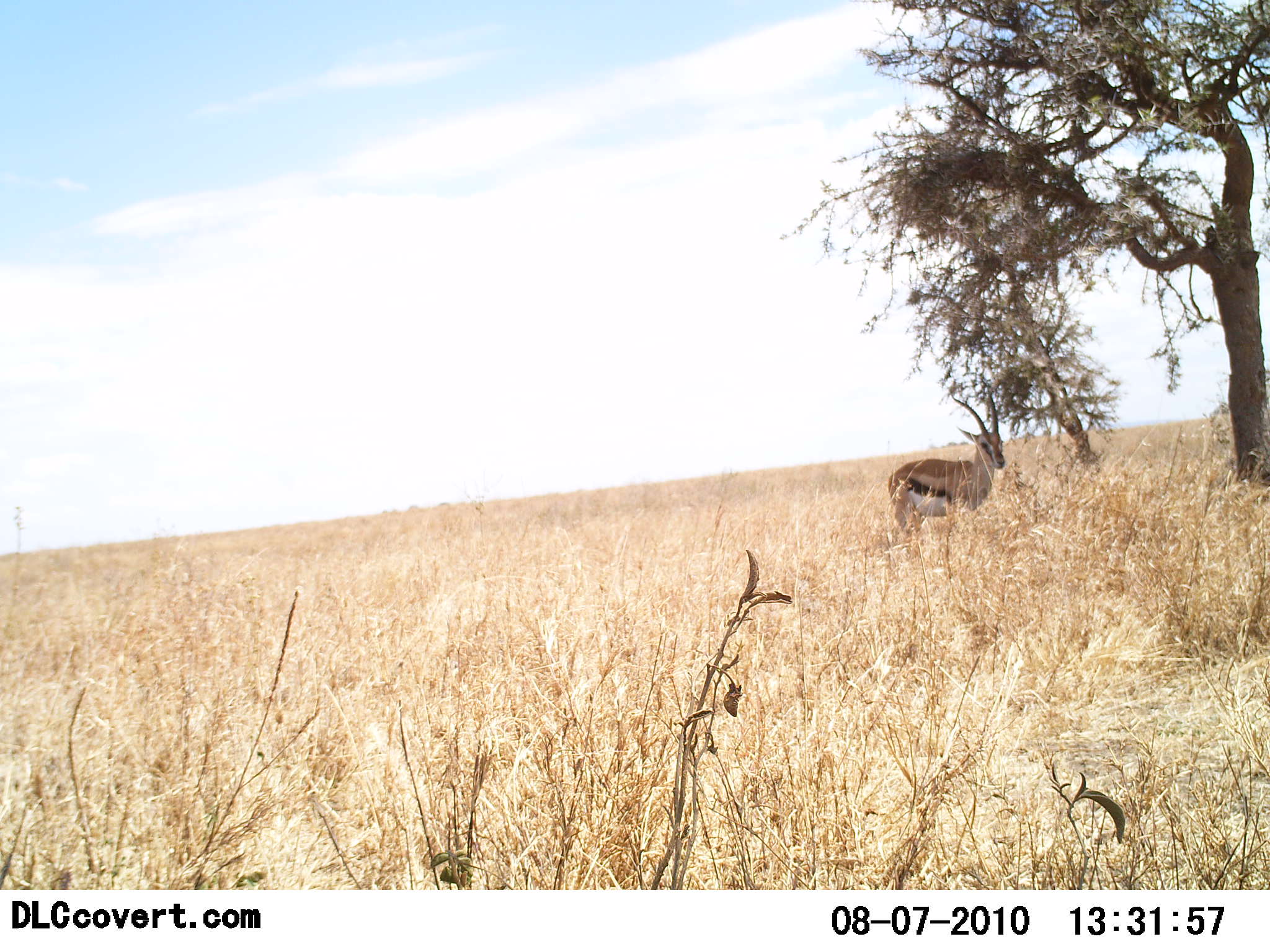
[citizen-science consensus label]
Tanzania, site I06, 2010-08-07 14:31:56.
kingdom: Animalia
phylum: Chordata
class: Mammalia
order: Artiodactyla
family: Bovidae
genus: Eudorcas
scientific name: Eudorcas thomsonii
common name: thomson's gazelle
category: gazellethomsons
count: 1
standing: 92%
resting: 0%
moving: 8%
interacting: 0%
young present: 0%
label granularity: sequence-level